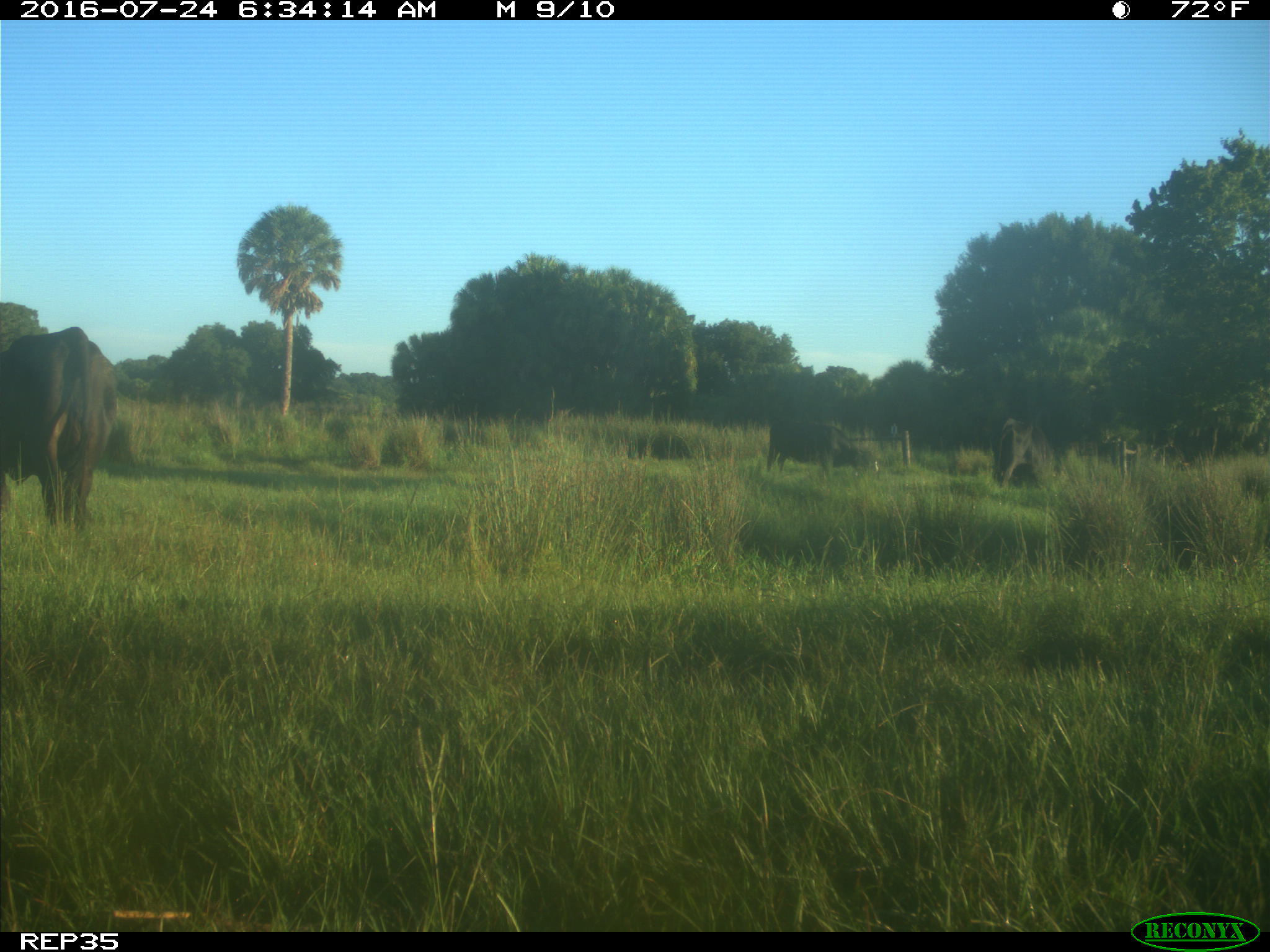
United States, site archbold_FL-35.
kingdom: Animalia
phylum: Chordata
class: Mammalia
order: Artiodactyla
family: Bovidae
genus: Bos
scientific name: Bos taurus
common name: domestic cow